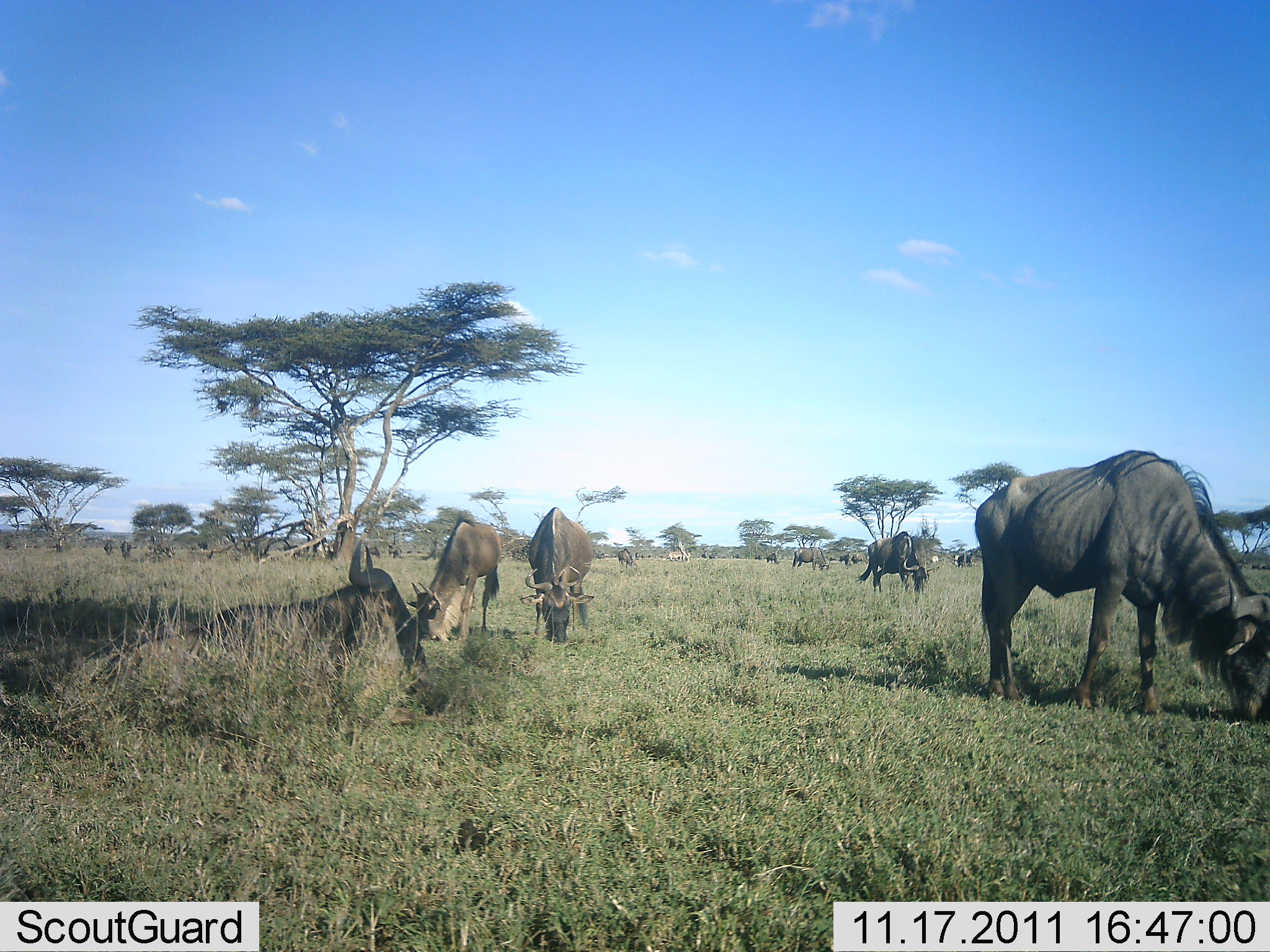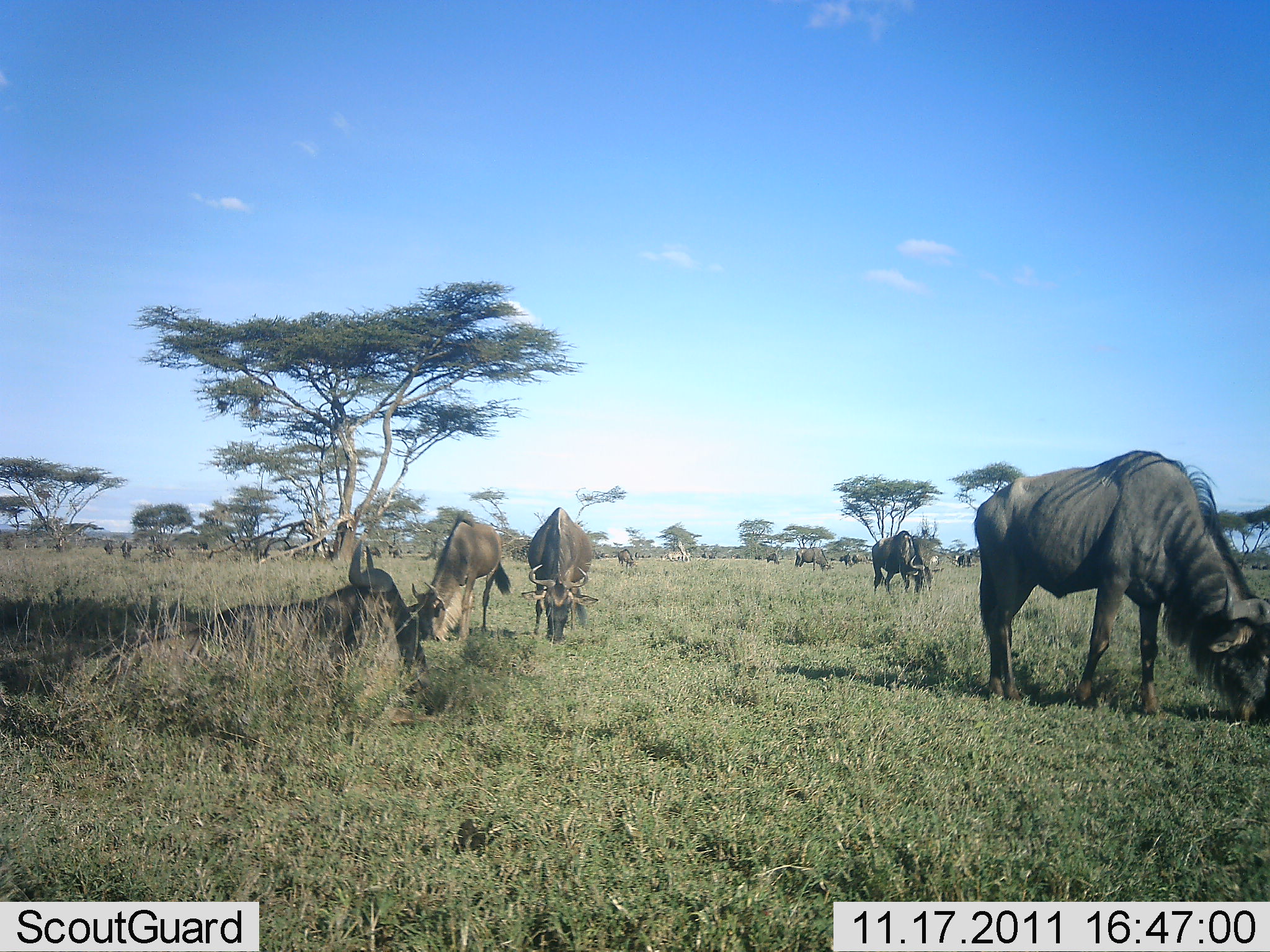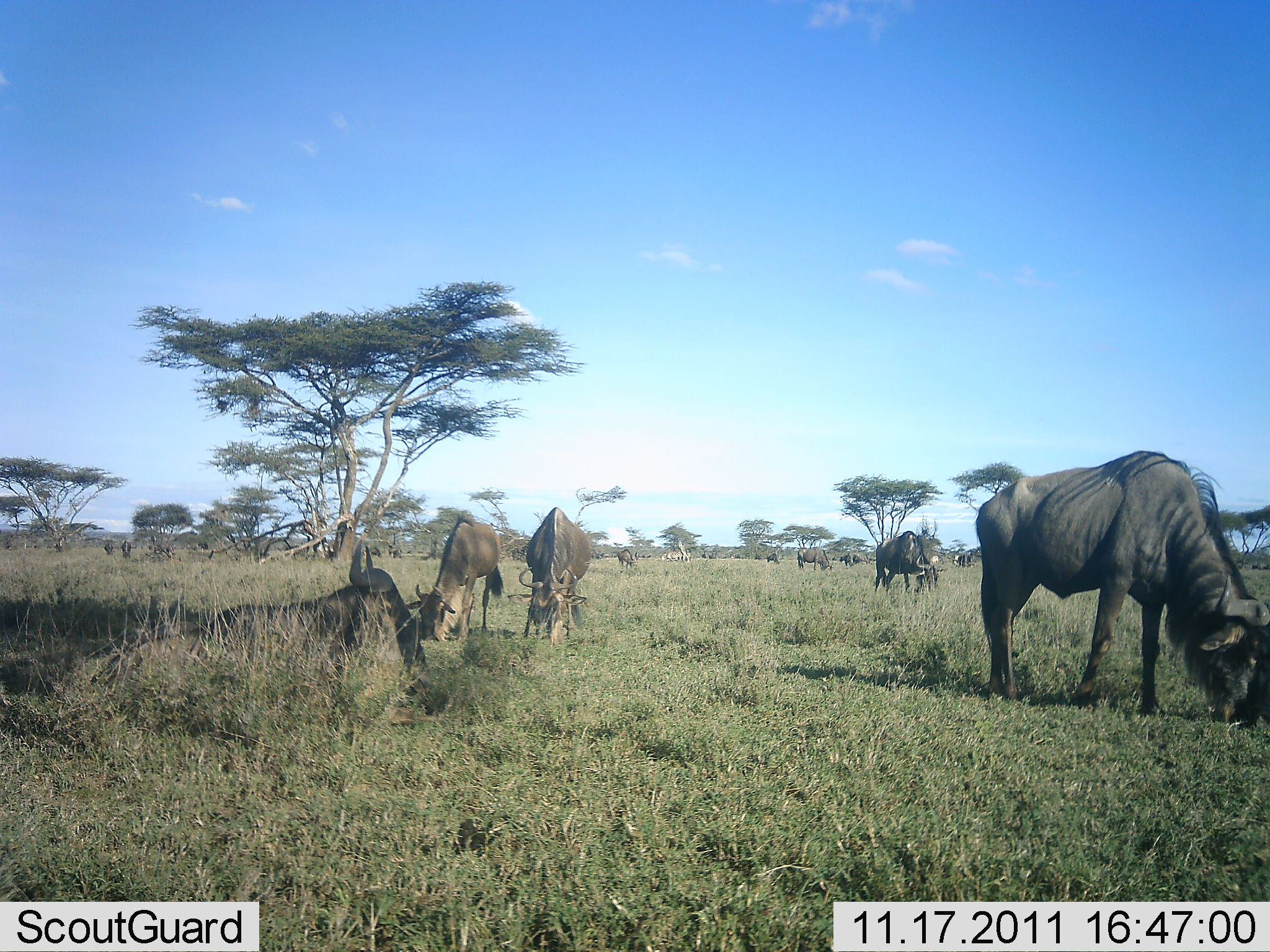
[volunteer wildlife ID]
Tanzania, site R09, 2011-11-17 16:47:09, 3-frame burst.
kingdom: Animalia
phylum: Chordata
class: Mammalia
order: Artiodactyla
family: Bovidae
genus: Connochaetes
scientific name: Connochaetes taurinus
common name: blue wildebeest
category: wildebeest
Wildebeest (blue wildebeest) (Connochaetes taurinus), count 11-50. Behavior (volunteer vote fractions): standing 46%, resting 46%, moving 23%, interacting 8%. Young present (vote fraction): 0%. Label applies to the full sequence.